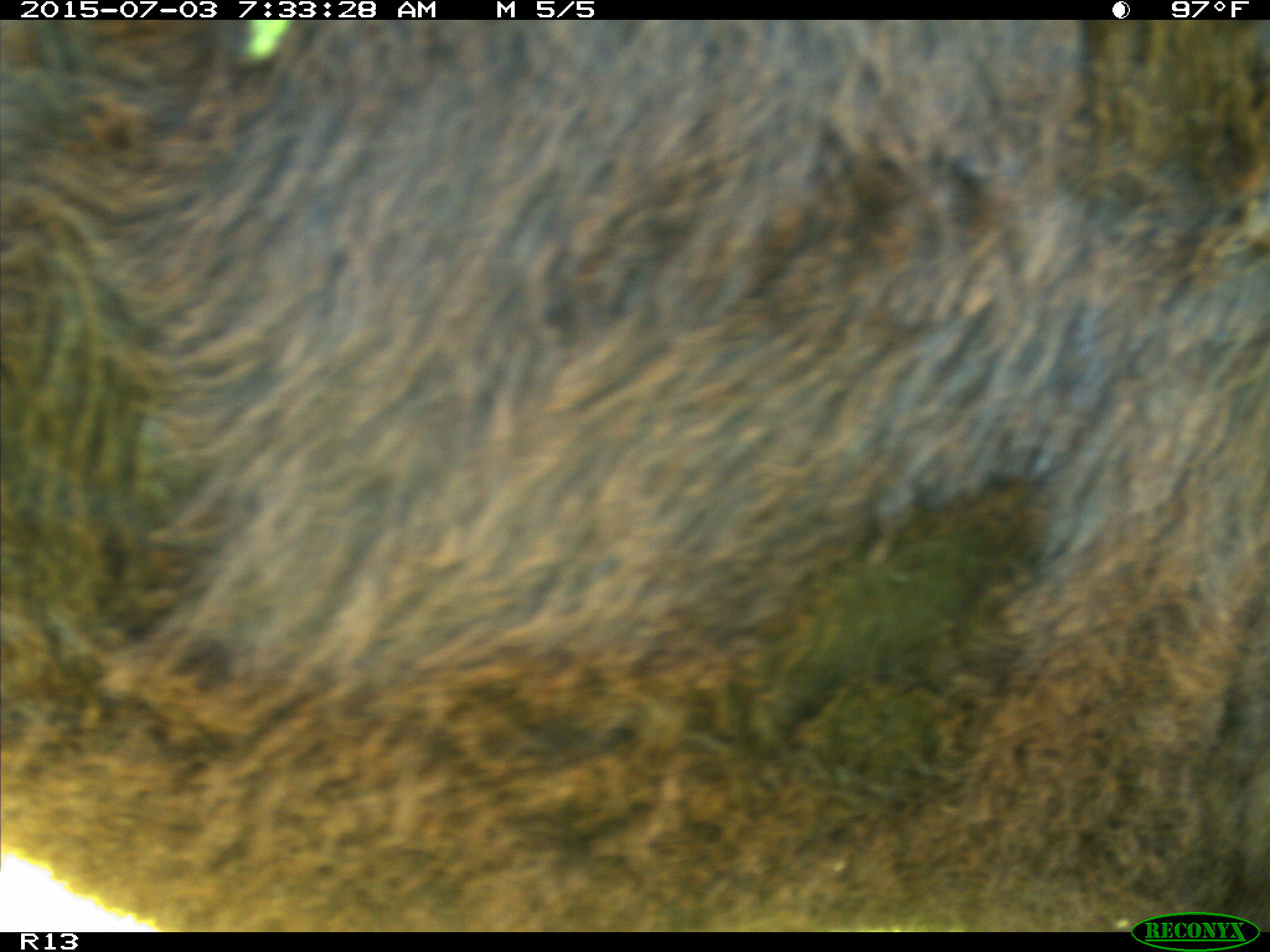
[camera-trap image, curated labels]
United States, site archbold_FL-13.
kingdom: Animalia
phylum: Chordata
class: Mammalia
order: Artiodactyla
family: Bovidae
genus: Bos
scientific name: Bos taurus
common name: domestic cow